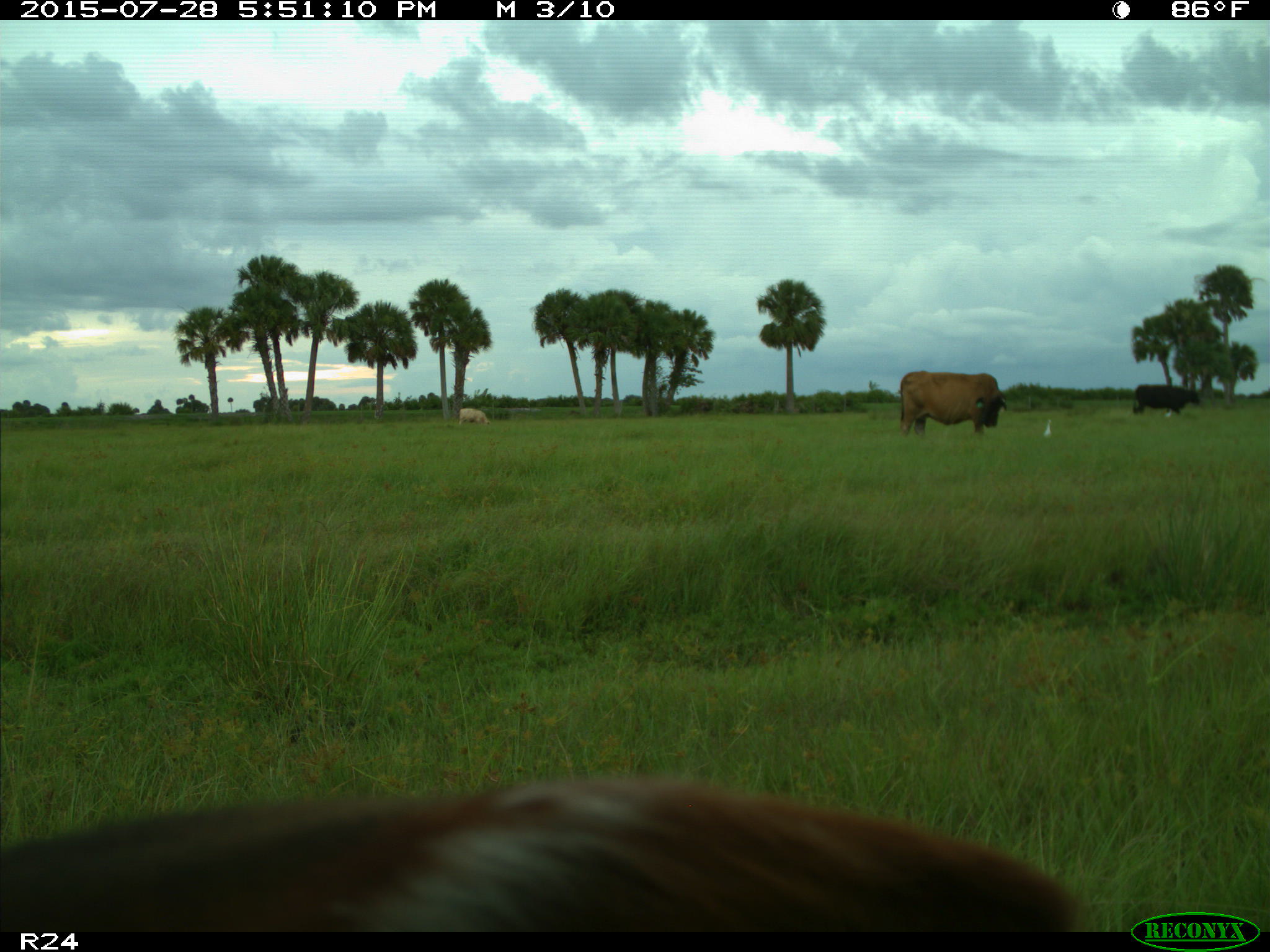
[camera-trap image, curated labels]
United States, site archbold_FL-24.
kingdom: Animalia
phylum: Chordata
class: Mammalia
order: Artiodactyla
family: Bovidae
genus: Bos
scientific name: Bos taurus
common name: domestic cow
Bos taurus (domestic cow).